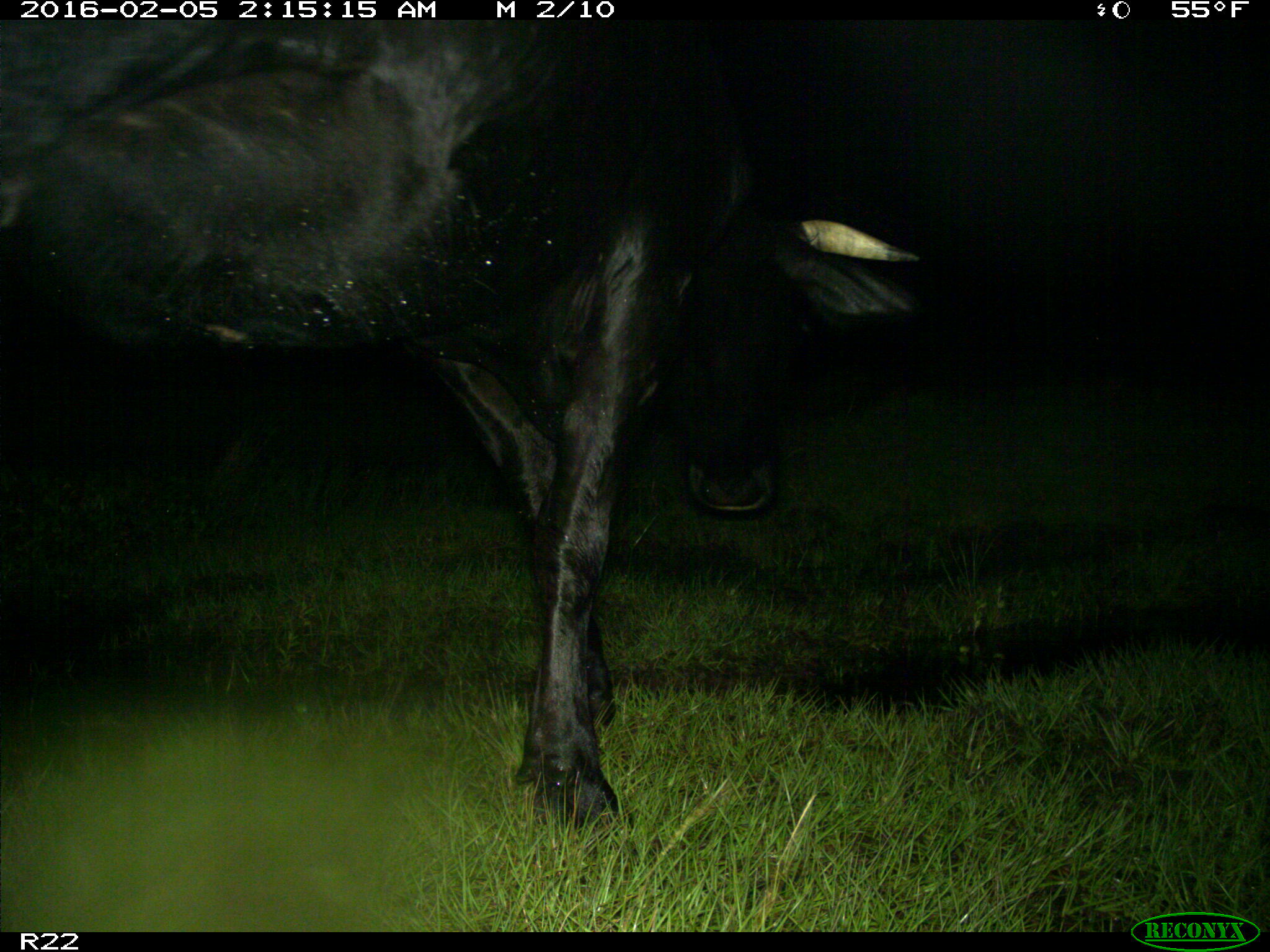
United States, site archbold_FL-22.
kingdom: Animalia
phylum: Chordata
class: Mammalia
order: Artiodactyla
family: Bovidae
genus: Bos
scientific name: Bos taurus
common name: domestic cow